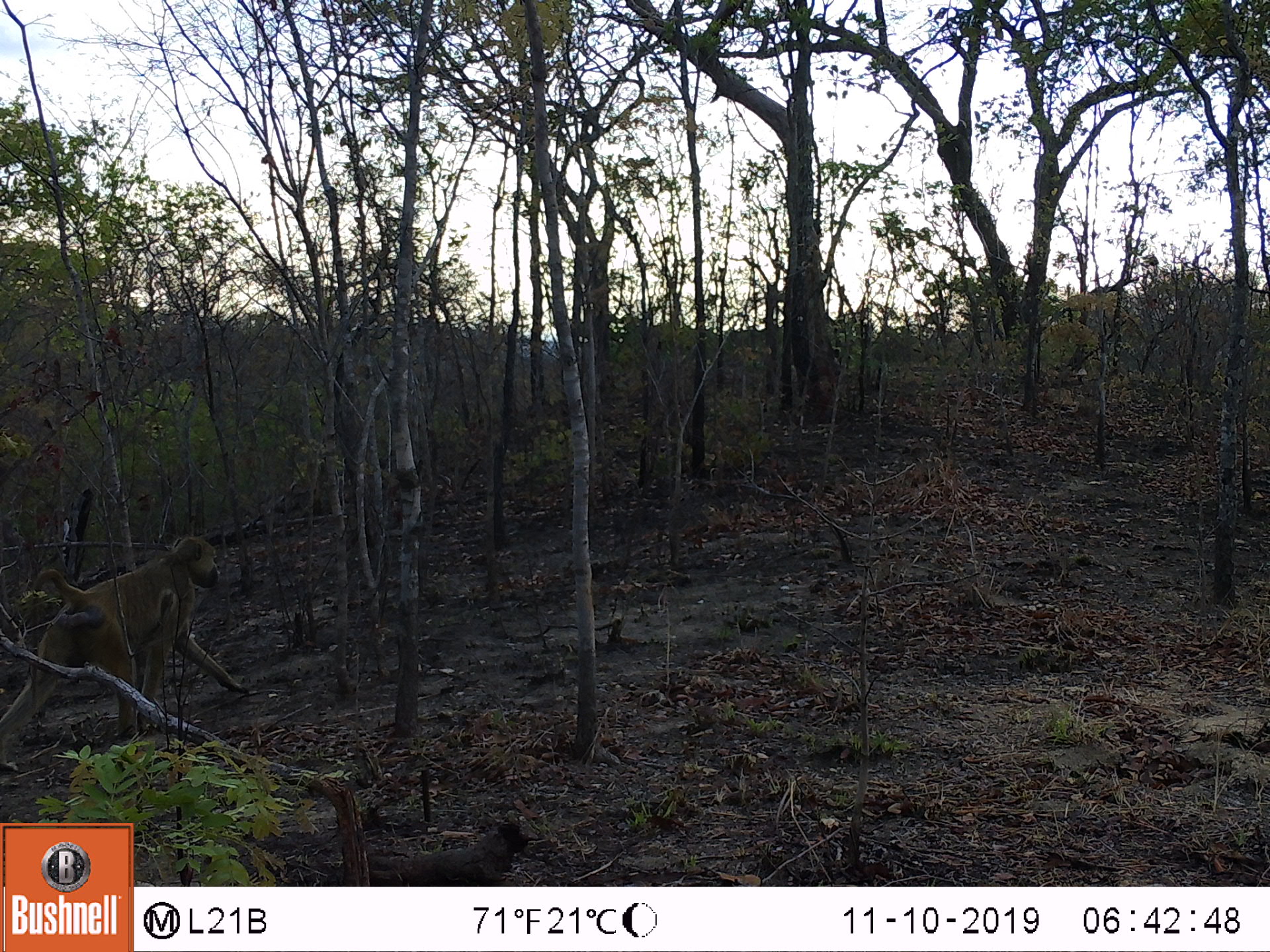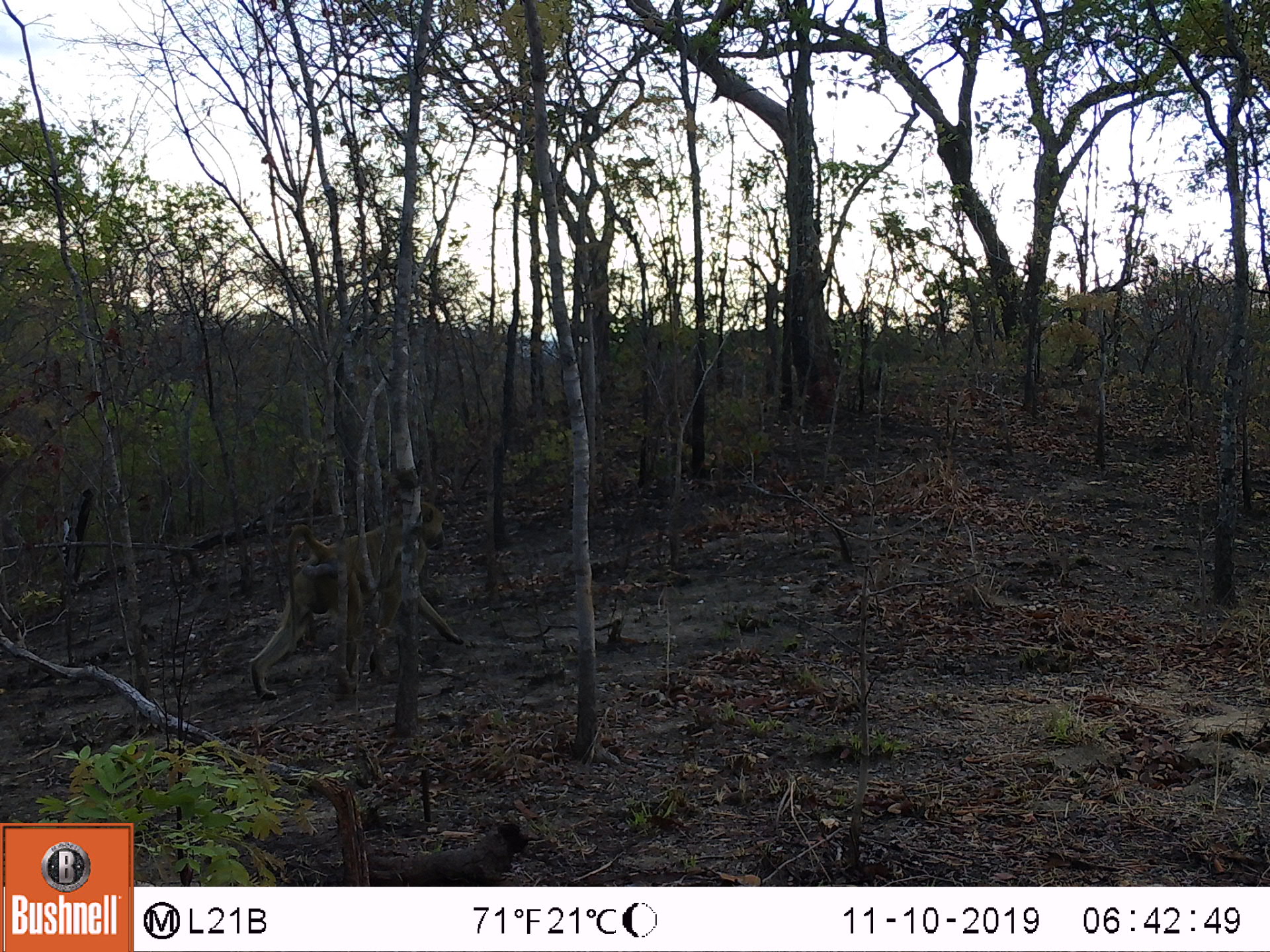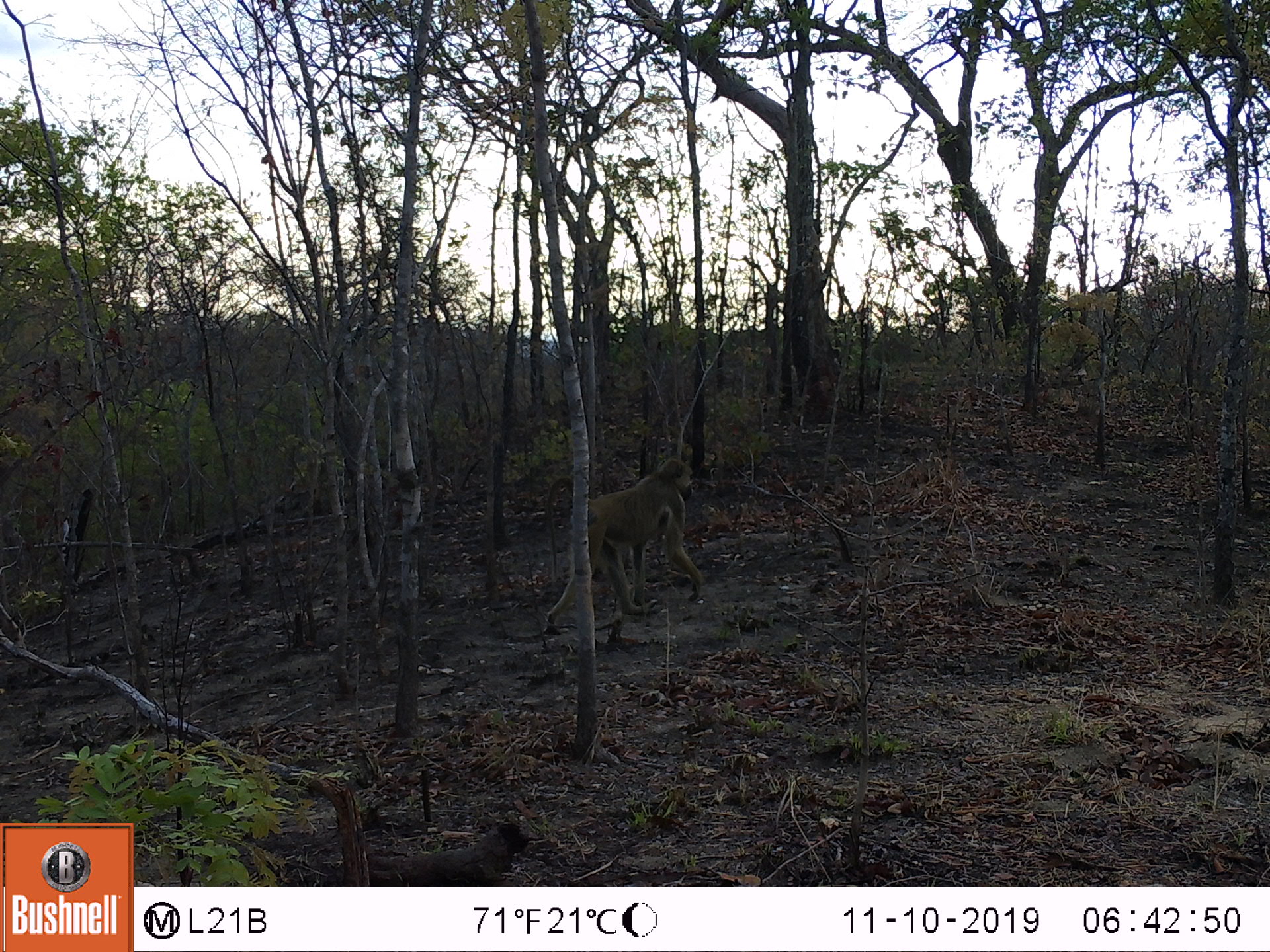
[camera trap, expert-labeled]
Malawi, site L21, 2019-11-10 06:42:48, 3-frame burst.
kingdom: Animalia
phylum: Chordata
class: Mammalia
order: Primates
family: Cercopithecidae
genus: Papio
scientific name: Papio cynocephalus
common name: yellow baboon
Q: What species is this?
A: Yellow baboon (Papio cynocephalus).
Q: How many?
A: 1.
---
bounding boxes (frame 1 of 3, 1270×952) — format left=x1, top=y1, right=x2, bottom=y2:
yellow baboon: left=0, top=530, right=251, bottom=766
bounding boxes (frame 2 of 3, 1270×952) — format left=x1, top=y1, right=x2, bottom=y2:
yellow baboon: left=248, top=496, right=467, bottom=703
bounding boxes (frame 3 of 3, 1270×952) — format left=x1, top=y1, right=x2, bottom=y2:
yellow baboon: left=533, top=456, right=705, bottom=643